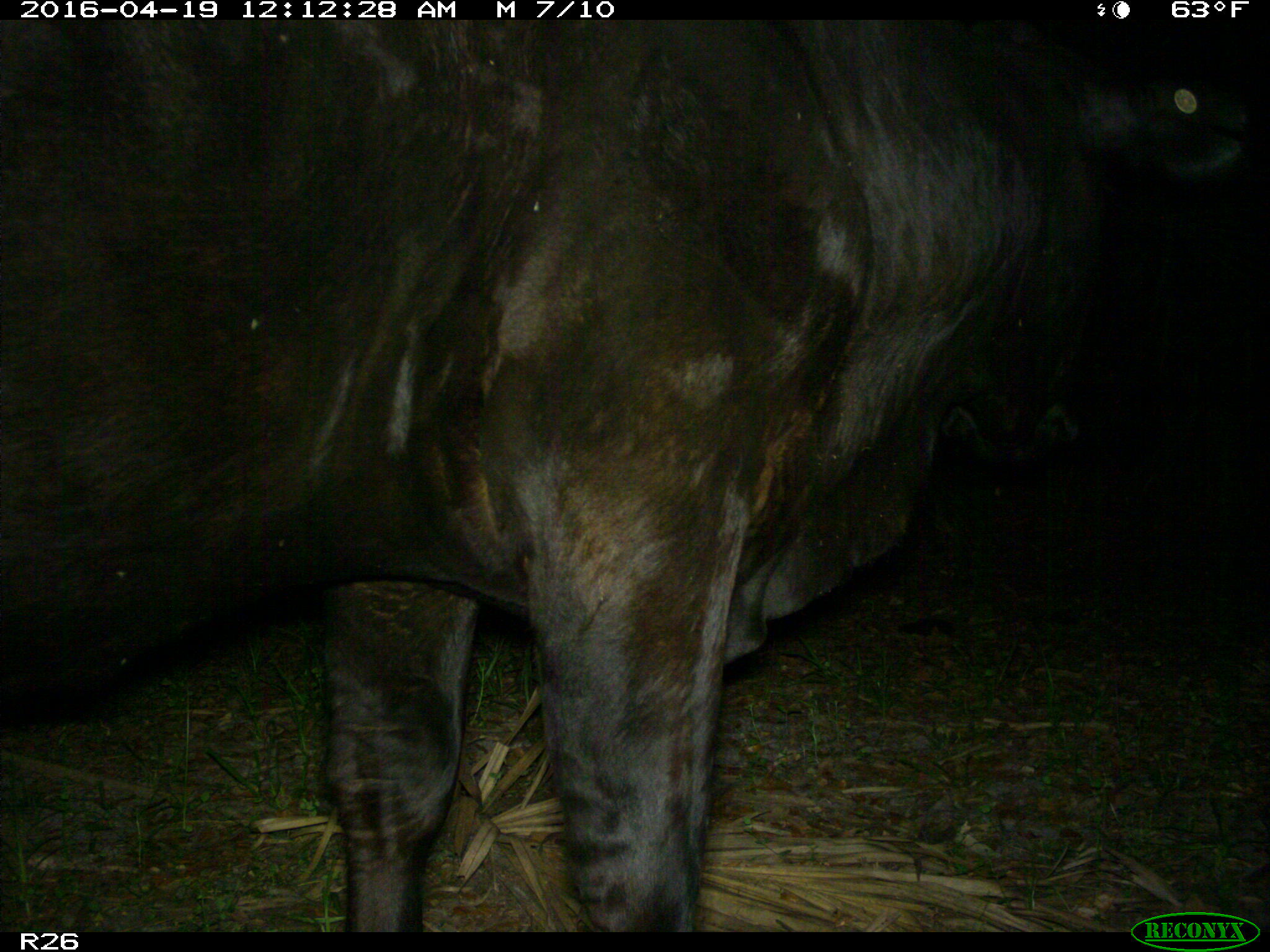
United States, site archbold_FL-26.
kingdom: Animalia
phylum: Chordata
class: Mammalia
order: Artiodactyla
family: Bovidae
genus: Bos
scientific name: Bos taurus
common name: domestic cow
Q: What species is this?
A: Bos taurus (domestic cow).